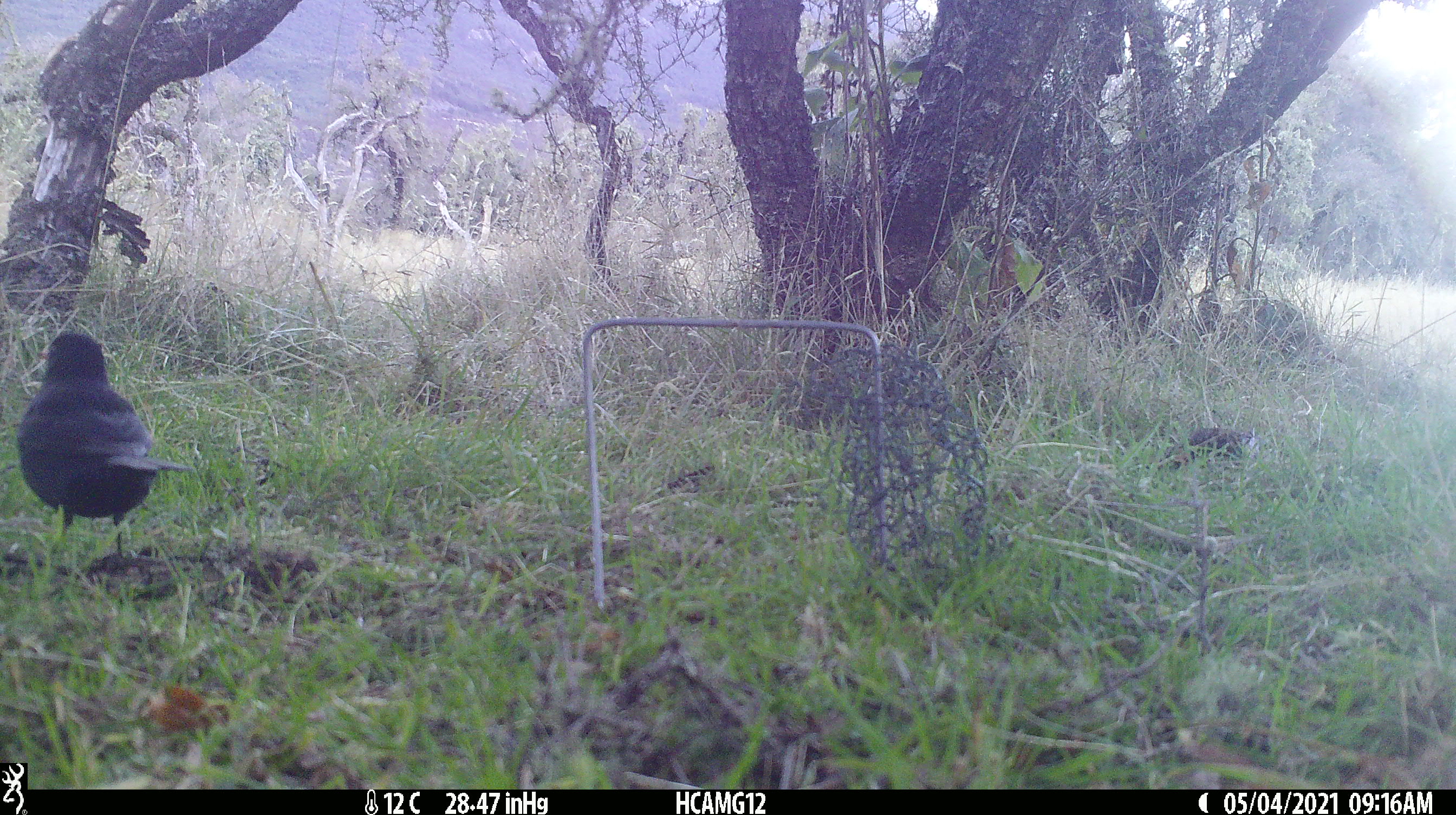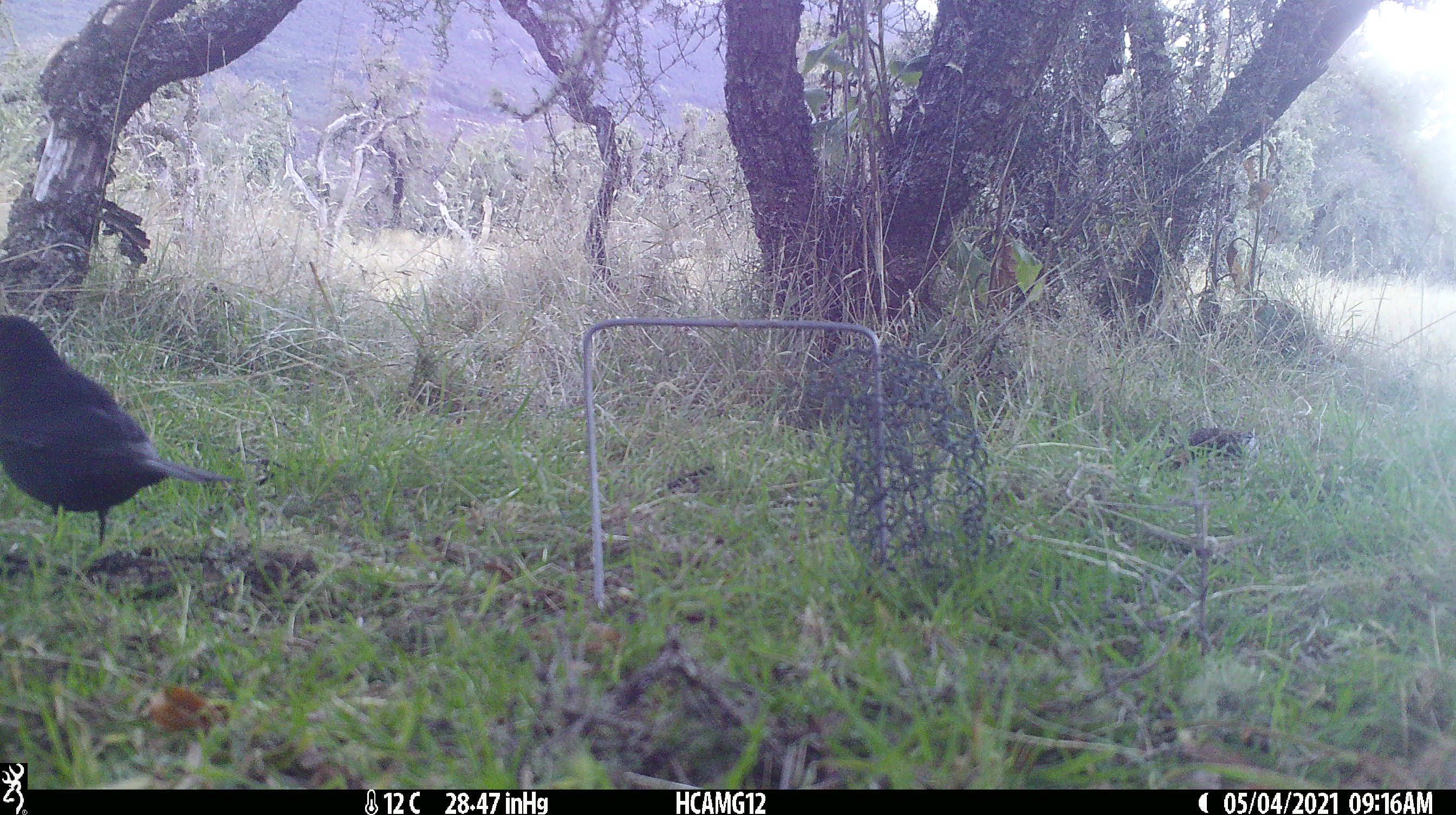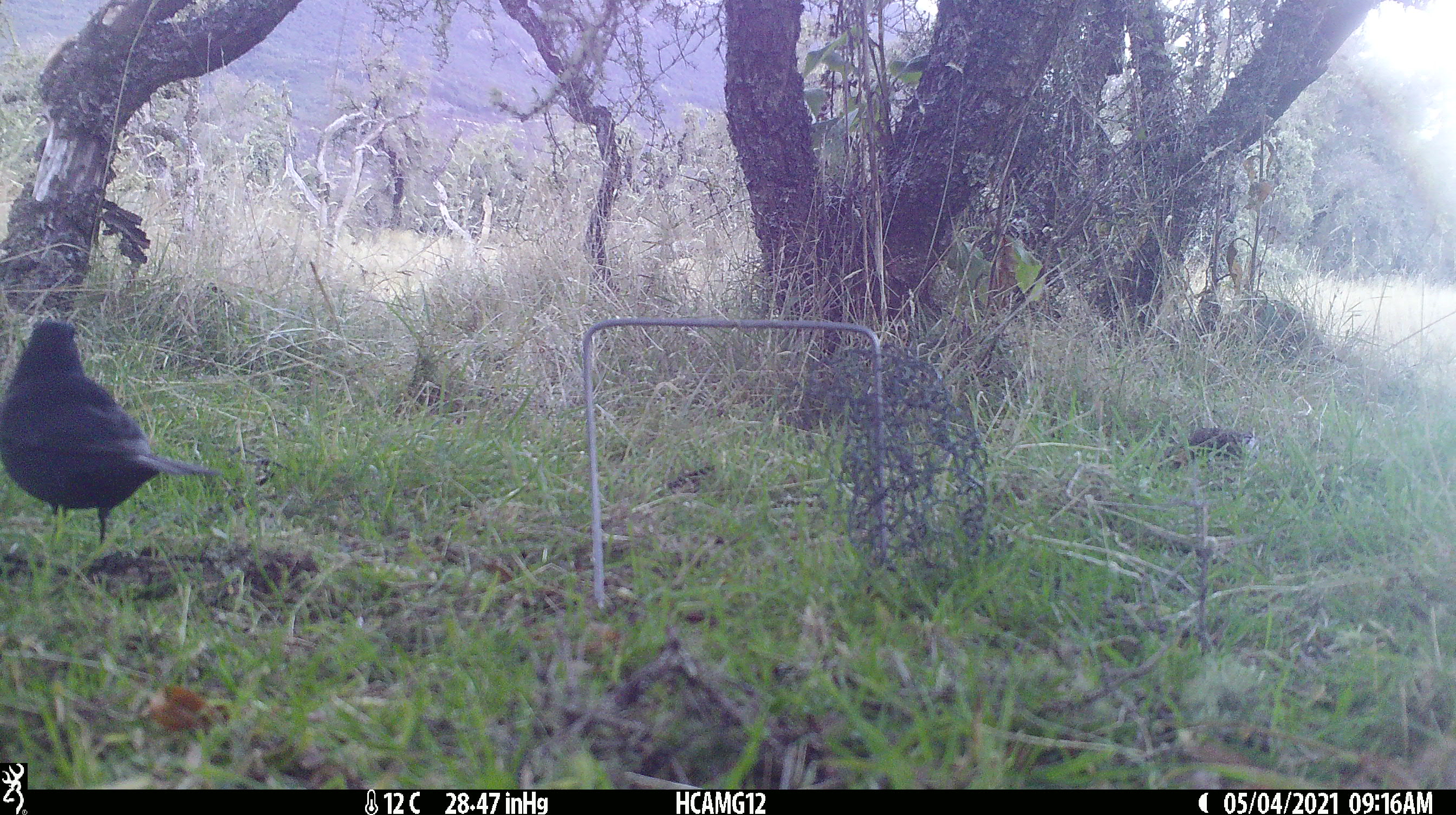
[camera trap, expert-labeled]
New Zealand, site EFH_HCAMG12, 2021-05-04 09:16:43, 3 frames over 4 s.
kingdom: Animalia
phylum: Chordata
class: Aves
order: Passeriformes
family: Turdidae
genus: Turdus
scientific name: Turdus merula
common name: eurasian blackbird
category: blackbird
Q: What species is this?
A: Blackbird (eurasian blackbird) (Turdus merula).